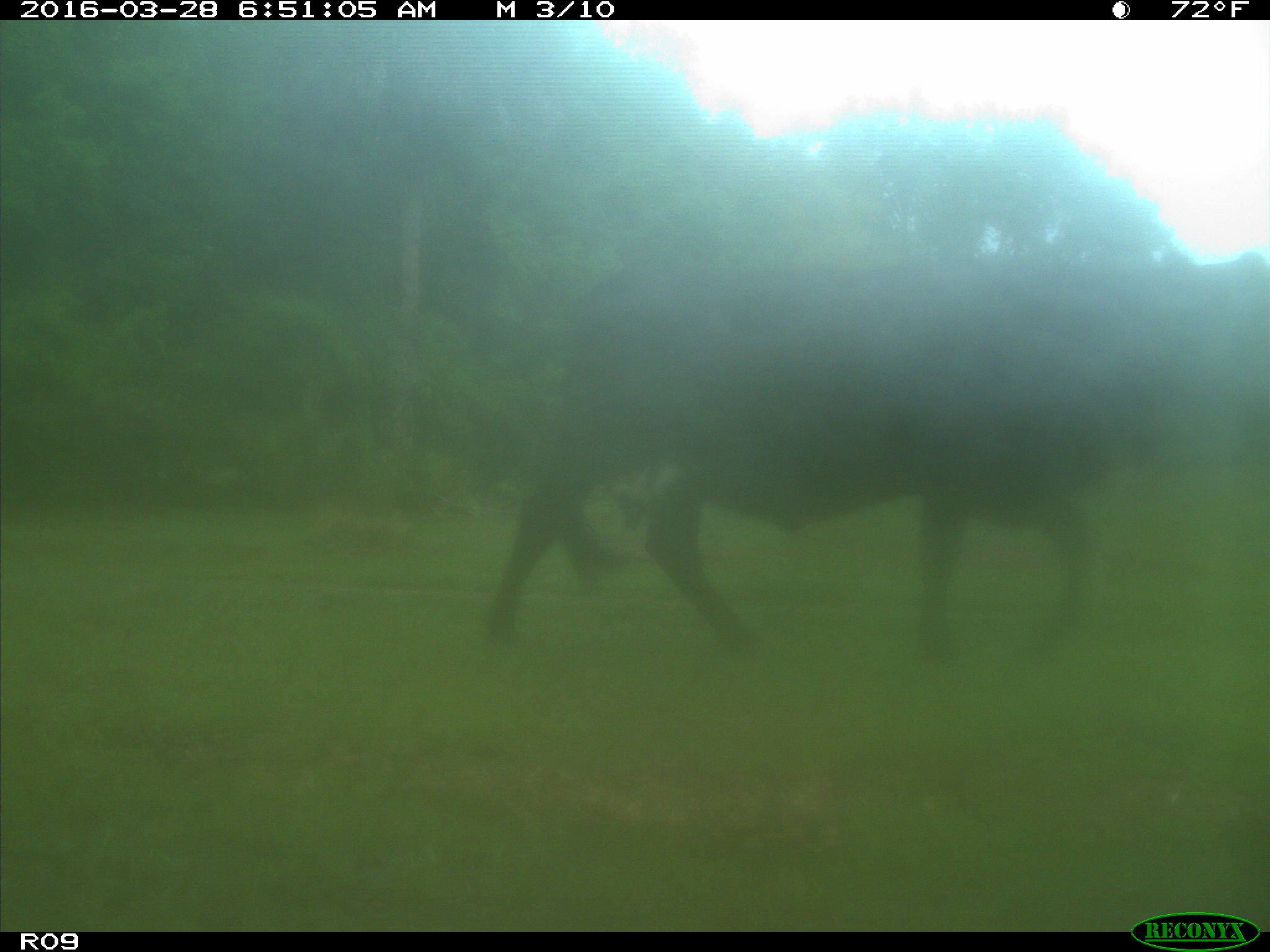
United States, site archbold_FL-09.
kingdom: Animalia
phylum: Chordata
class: Mammalia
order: Artiodactyla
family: Bovidae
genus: Bos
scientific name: Bos taurus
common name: domestic cow